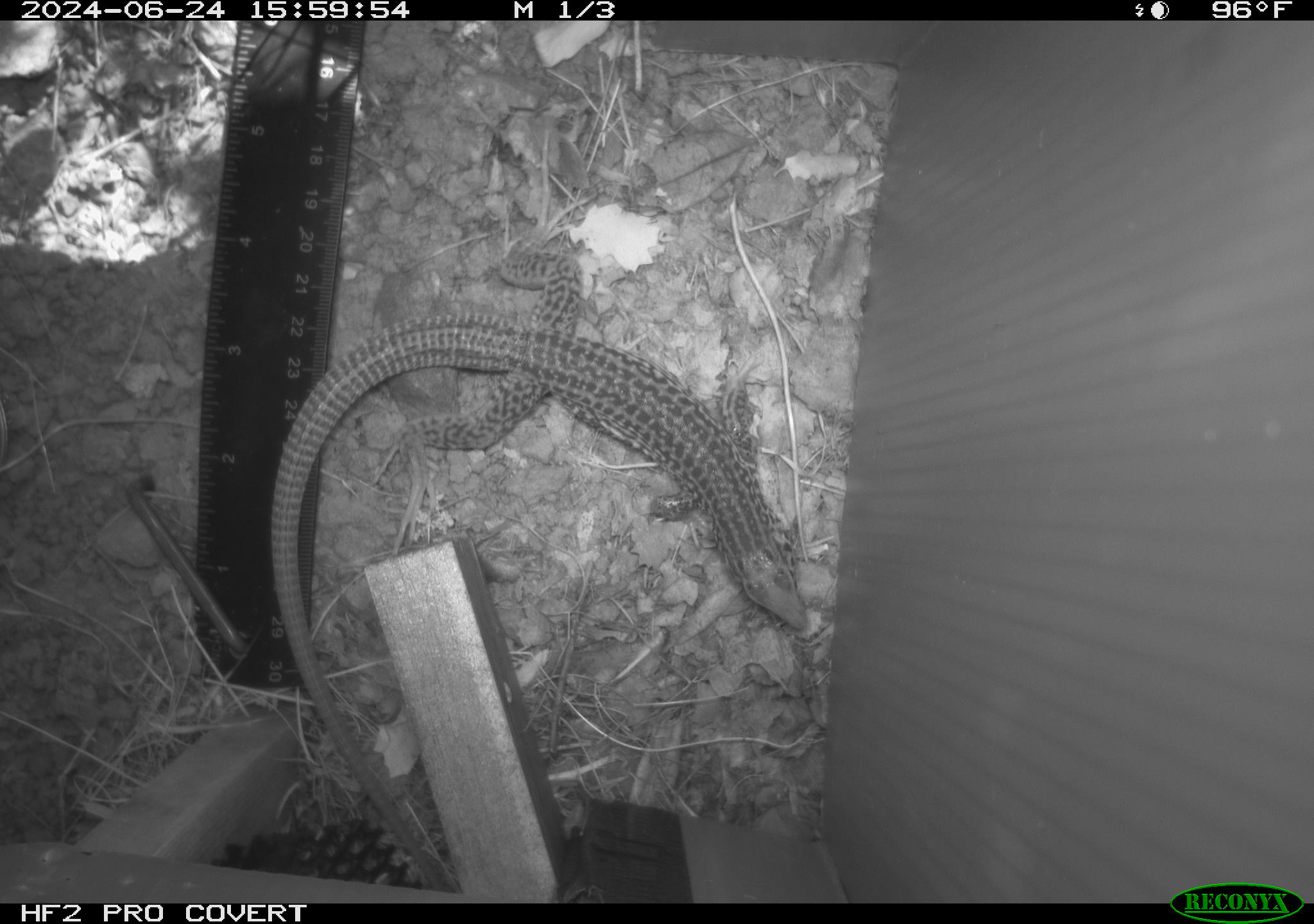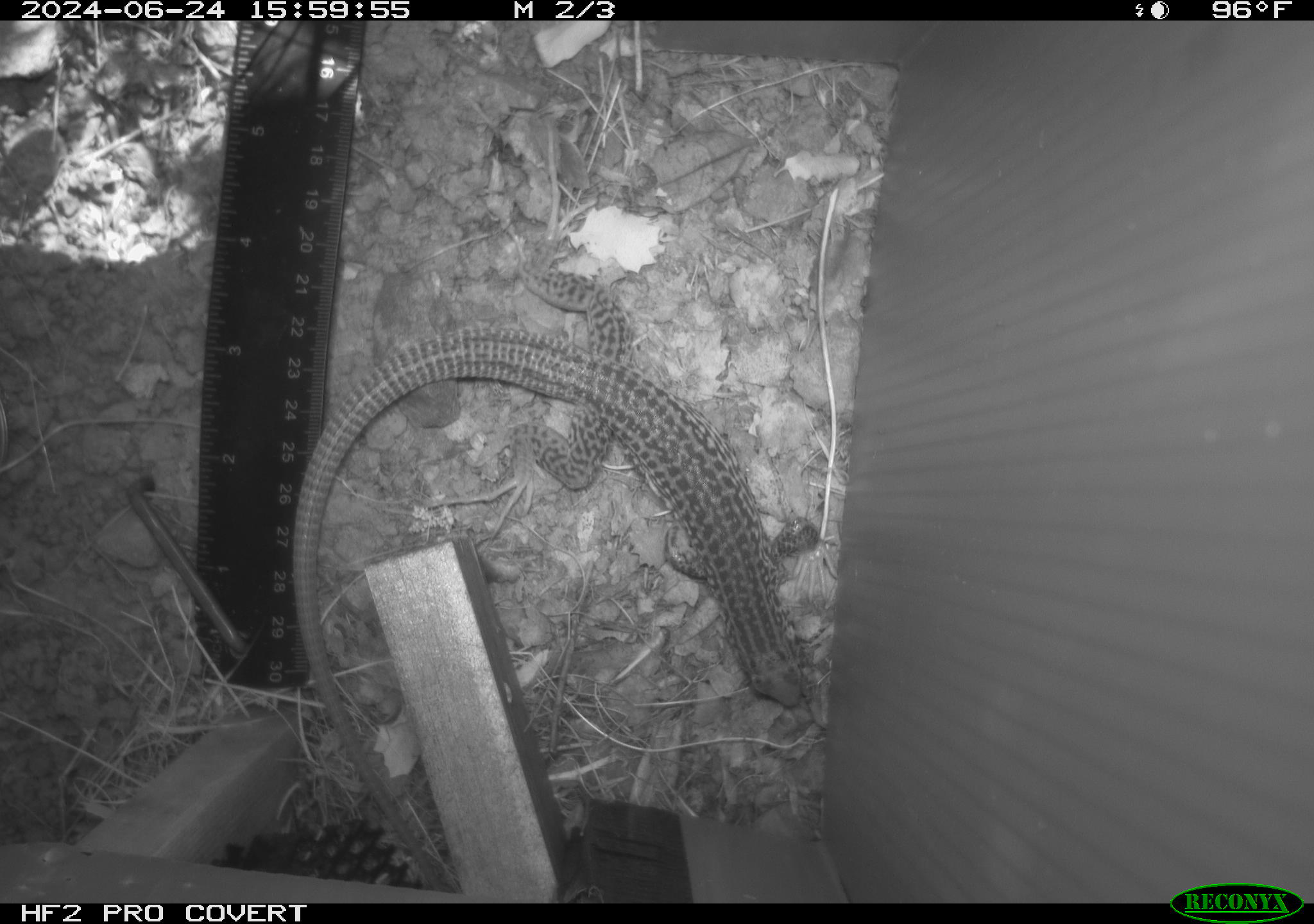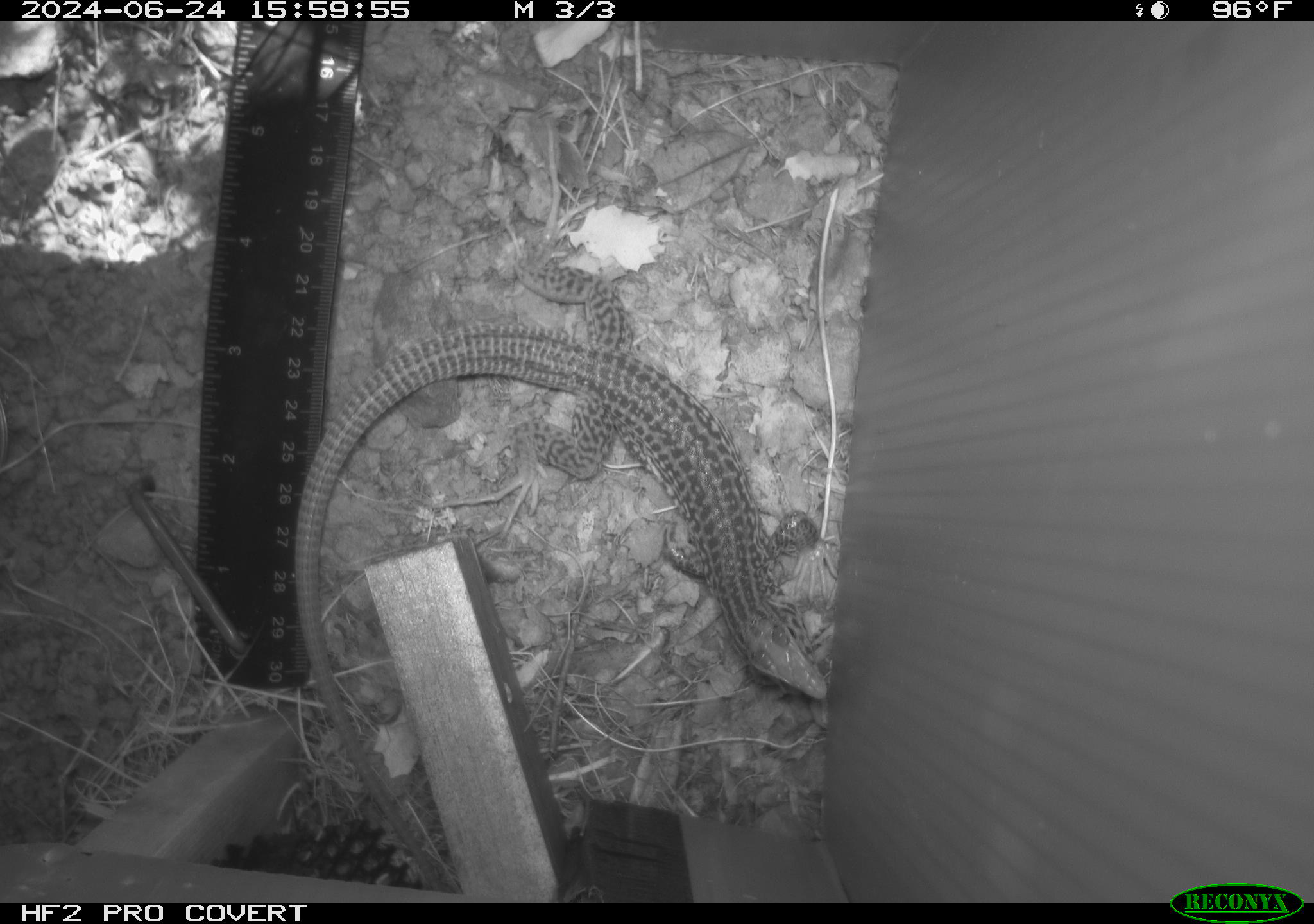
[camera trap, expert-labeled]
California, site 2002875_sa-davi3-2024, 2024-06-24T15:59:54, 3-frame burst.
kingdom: Animalia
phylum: Chordata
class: Reptilia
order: Squamata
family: Teiidae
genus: Aspidoscelis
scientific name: Aspidoscelis tigris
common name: western whiptail